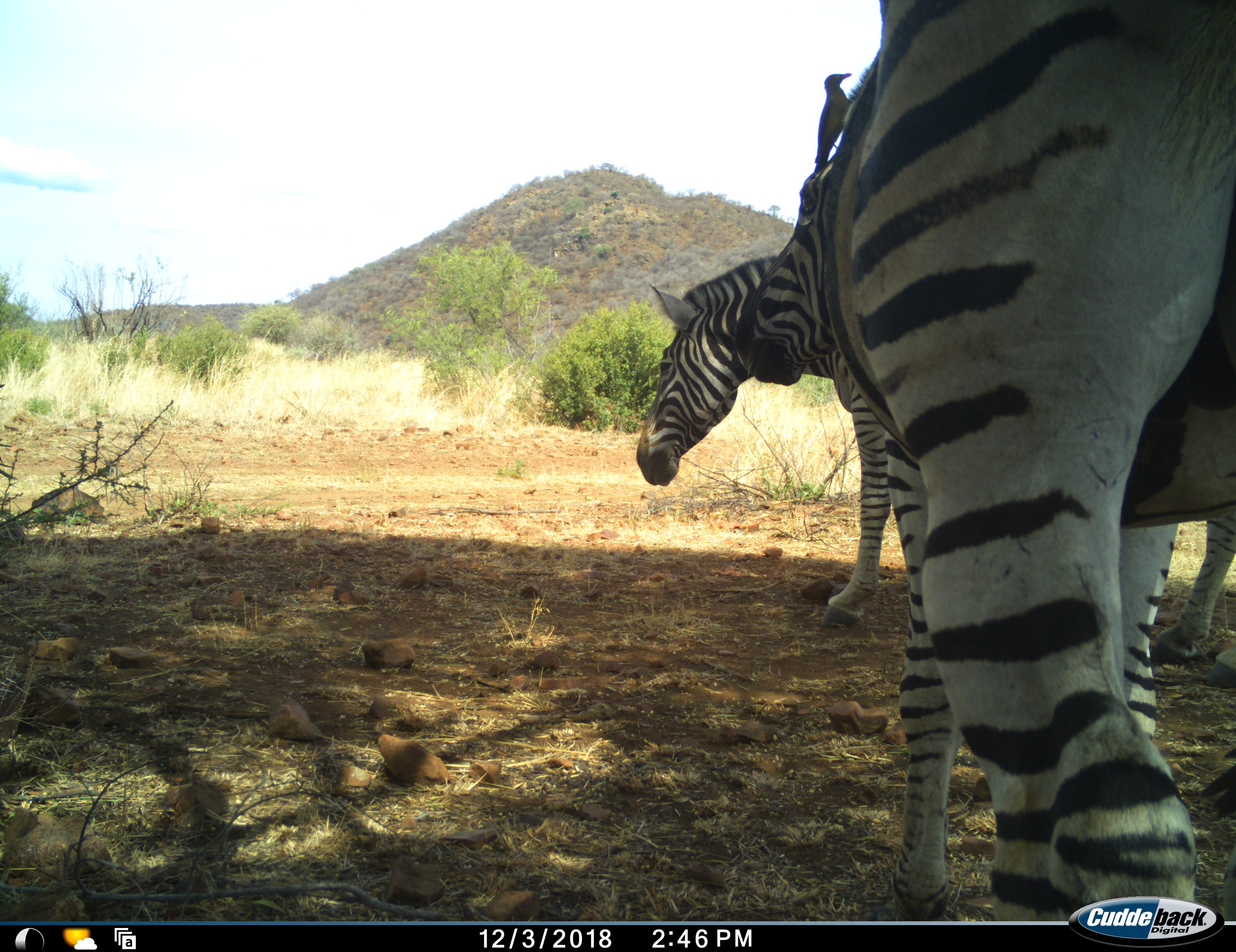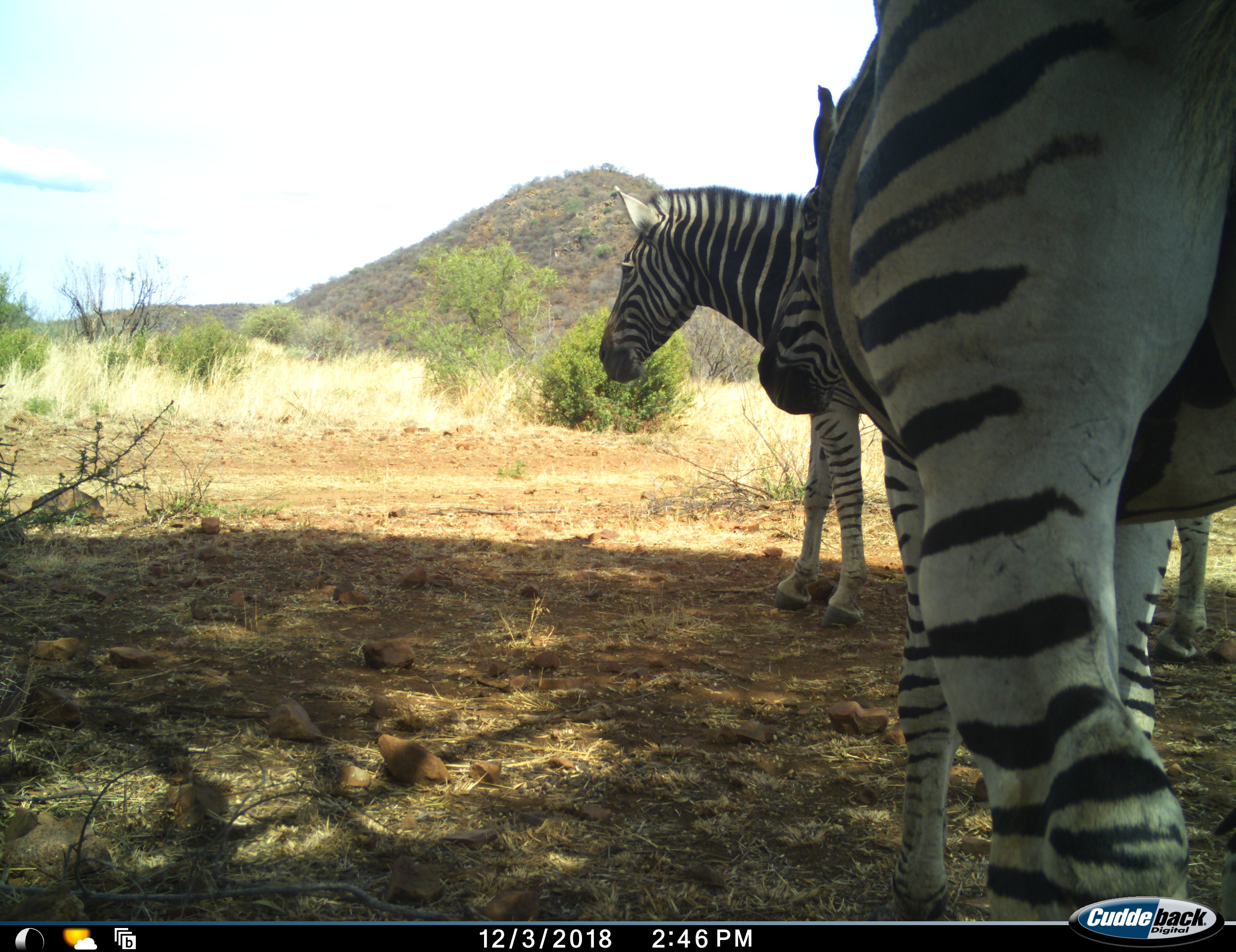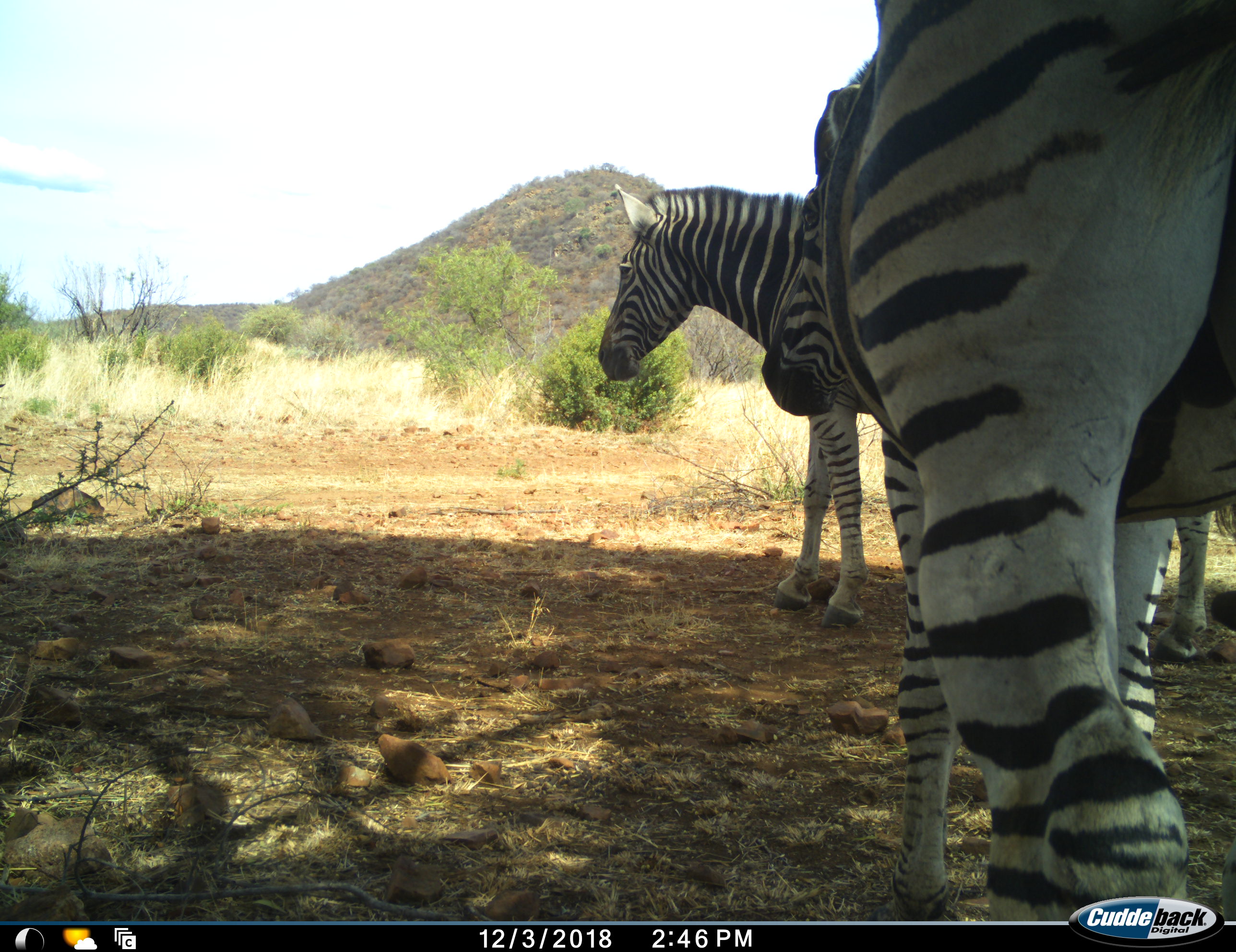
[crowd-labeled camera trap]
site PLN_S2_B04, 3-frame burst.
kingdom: Animalia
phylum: Chordata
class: Mammalia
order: Perissodactyla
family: Equidae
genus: Equus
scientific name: Equus quagga burchellii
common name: burchell's zebra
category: zebraburchells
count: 2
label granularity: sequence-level